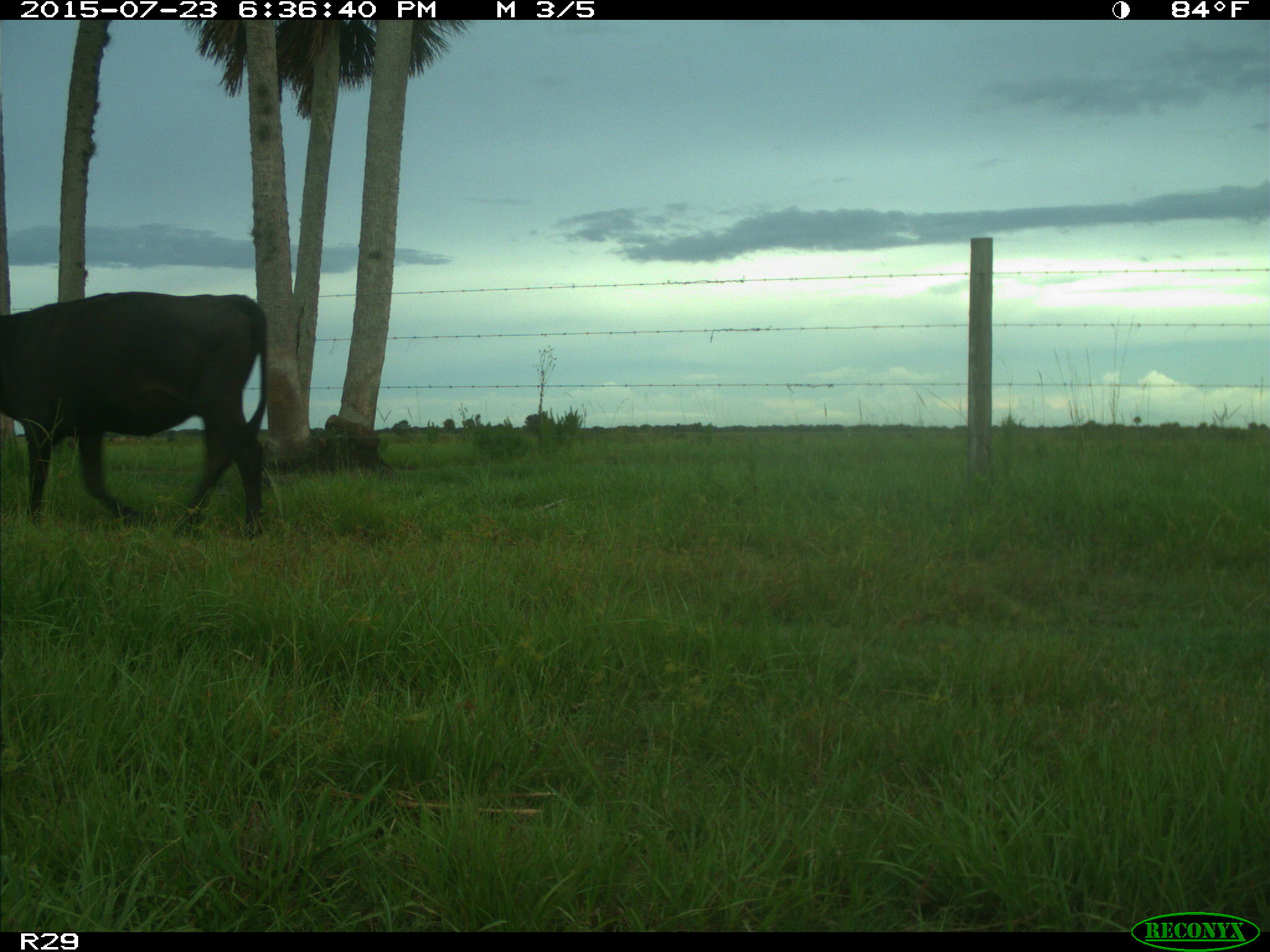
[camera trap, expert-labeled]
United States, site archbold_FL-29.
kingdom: Animalia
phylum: Chordata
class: Mammalia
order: Artiodactyla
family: Bovidae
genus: Bos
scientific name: Bos taurus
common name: domestic cow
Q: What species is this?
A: Bos taurus (domestic cow).